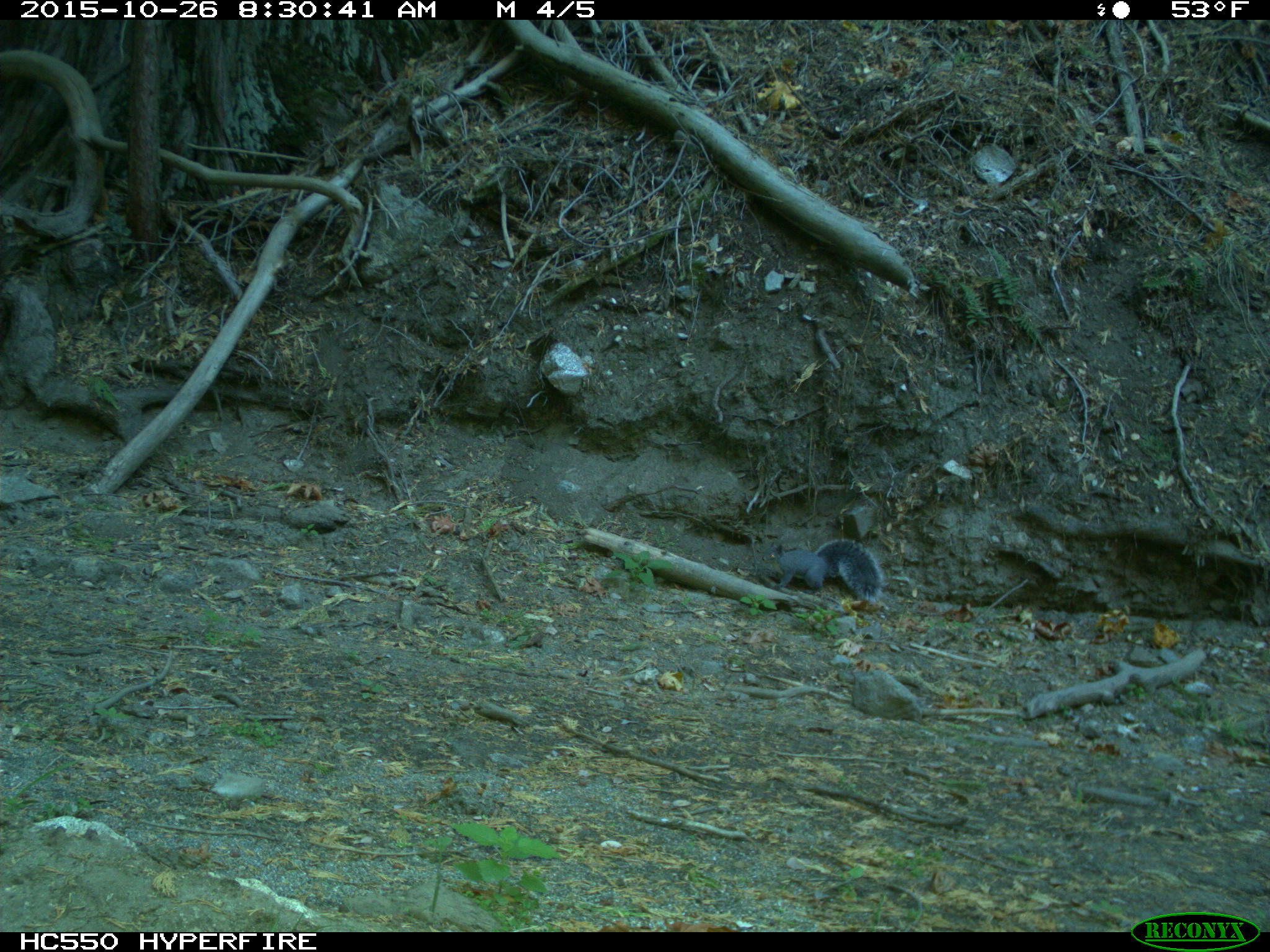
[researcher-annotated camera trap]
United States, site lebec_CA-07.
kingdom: Animalia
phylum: Chordata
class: Mammalia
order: Rodentia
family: Sciuridae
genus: Sciurus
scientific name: Sciurus carolinensis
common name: eastern gray squirrel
Sciurus carolinensis (eastern gray squirrel).